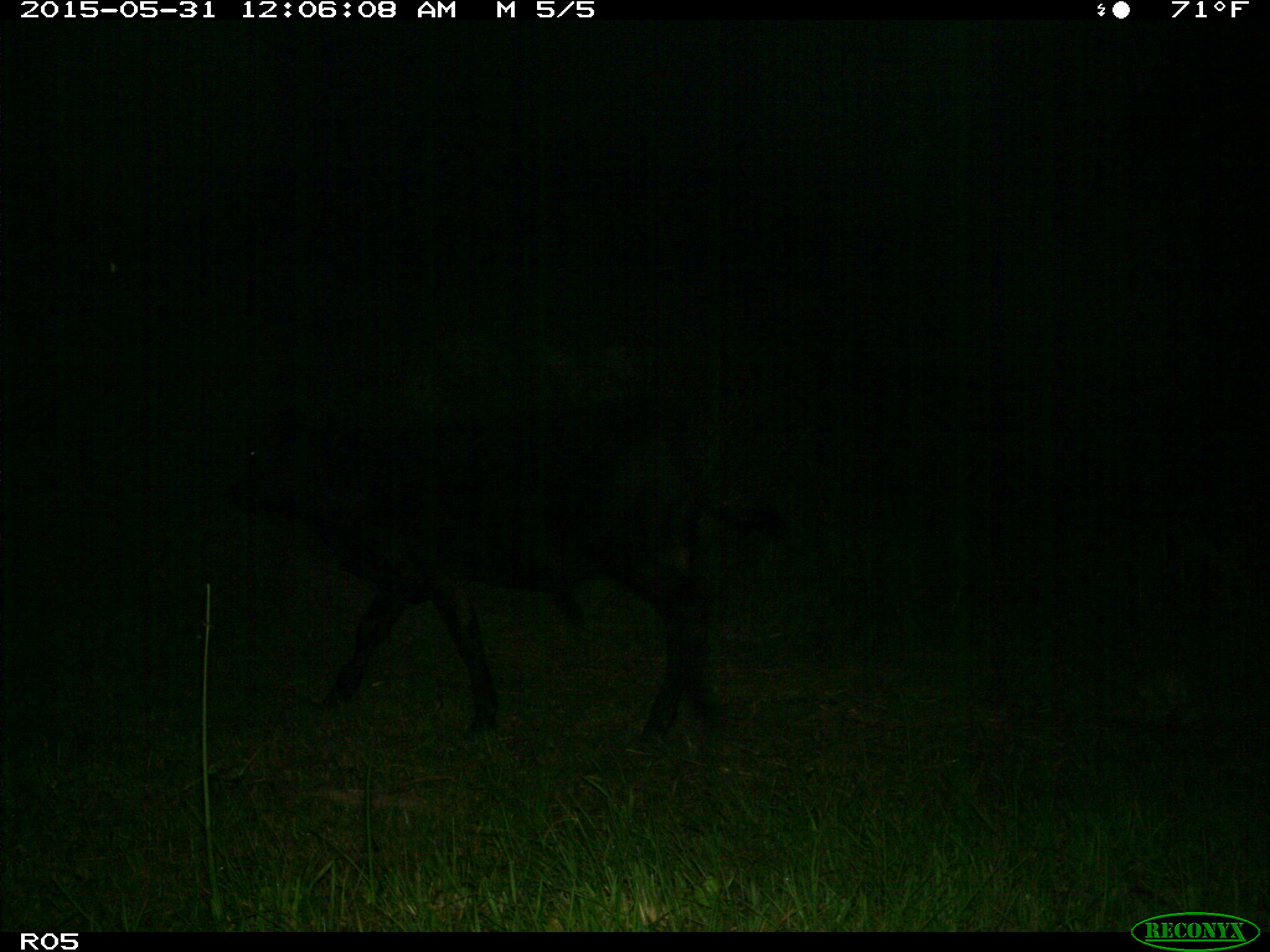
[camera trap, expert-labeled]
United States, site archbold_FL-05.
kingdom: Animalia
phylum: Chordata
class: Mammalia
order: Artiodactyla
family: Bovidae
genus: Bos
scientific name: Bos taurus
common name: domestic cow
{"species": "Bos taurus (domestic cow)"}